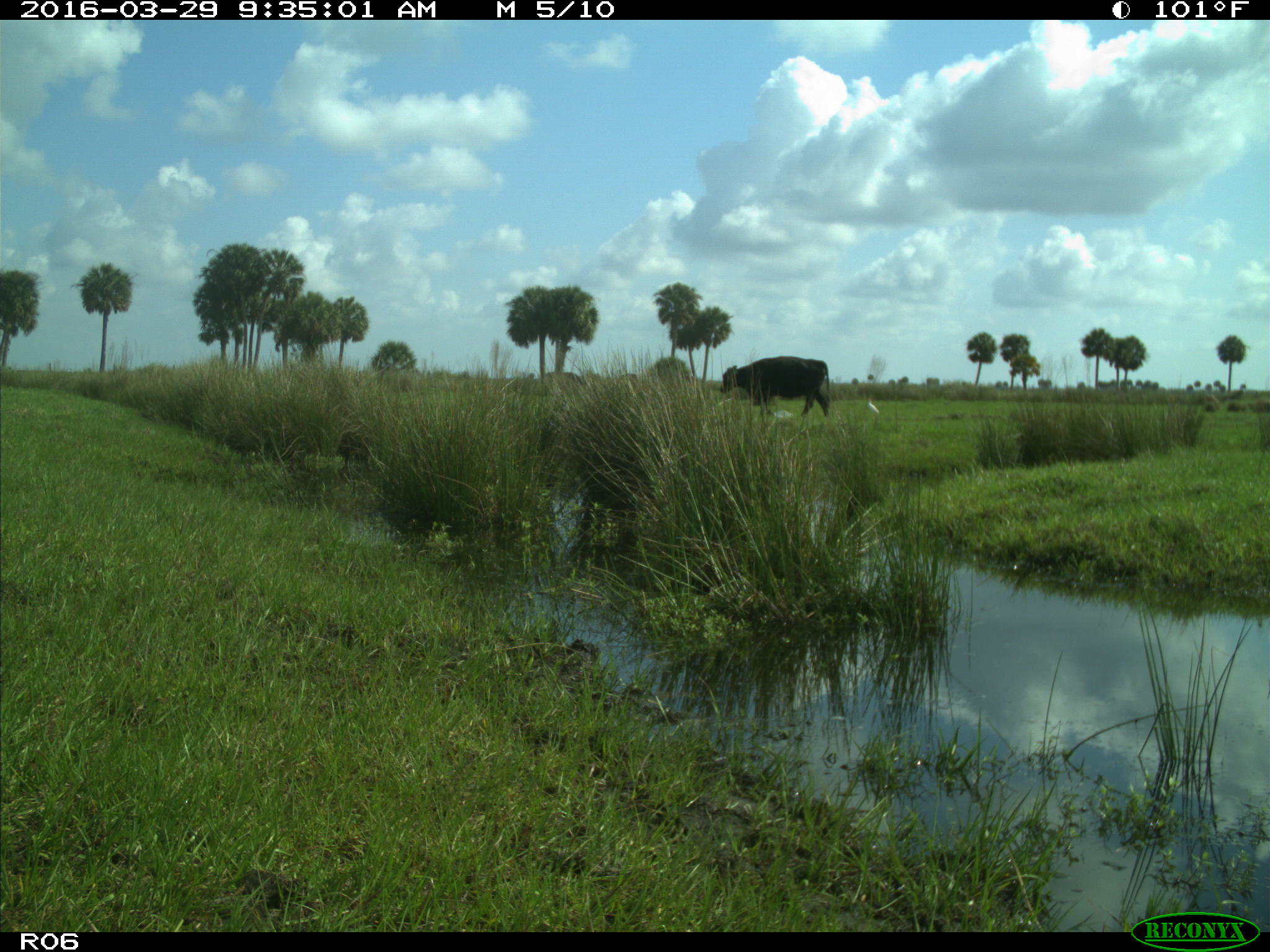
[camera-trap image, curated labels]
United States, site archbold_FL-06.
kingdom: Animalia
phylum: Chordata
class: Mammalia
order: Artiodactyla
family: Bovidae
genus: Bos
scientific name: Bos taurus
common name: domestic cow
Bos taurus (domestic cow).